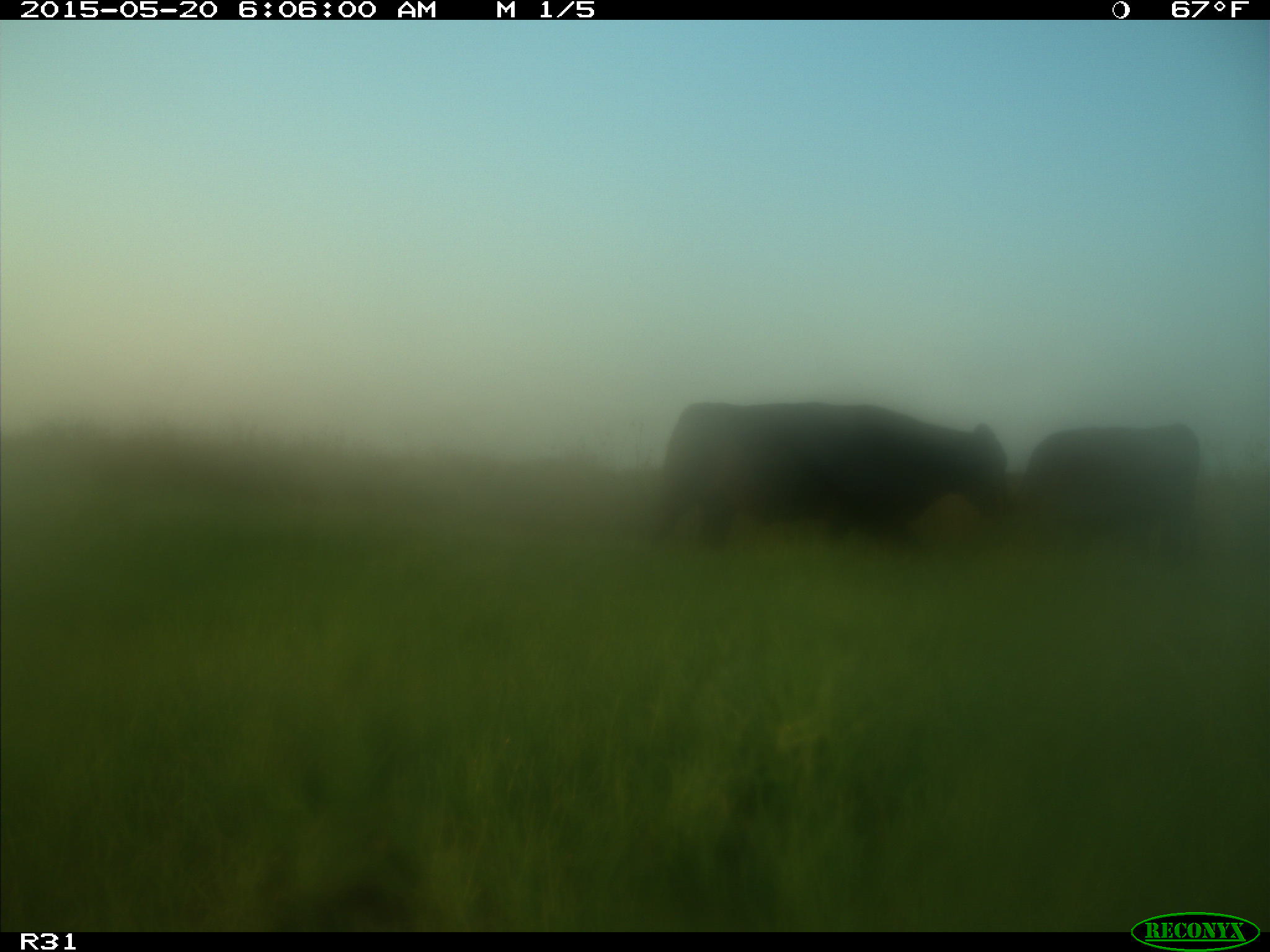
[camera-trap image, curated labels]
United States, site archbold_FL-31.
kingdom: Animalia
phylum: Chordata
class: Mammalia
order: Artiodactyla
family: Bovidae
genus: Bos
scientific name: Bos taurus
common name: domestic cow